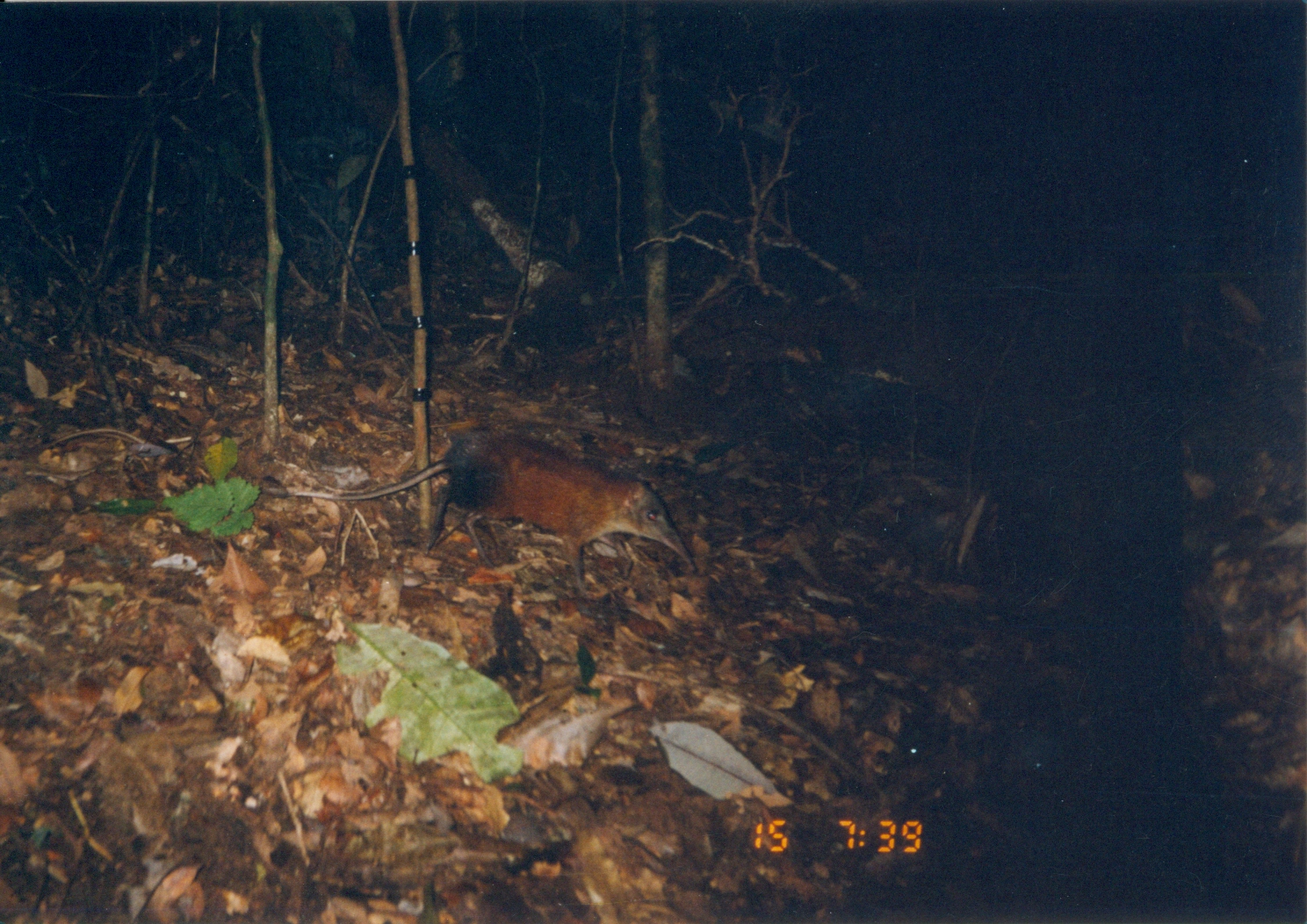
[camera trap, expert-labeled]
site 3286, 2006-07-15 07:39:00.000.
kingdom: Animalia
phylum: Chordata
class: Mammalia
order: Macroscelidea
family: Macroscelididae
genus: Rhynchocyon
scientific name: Rhynchocyon udzungwensis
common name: grey-faced sengi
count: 1